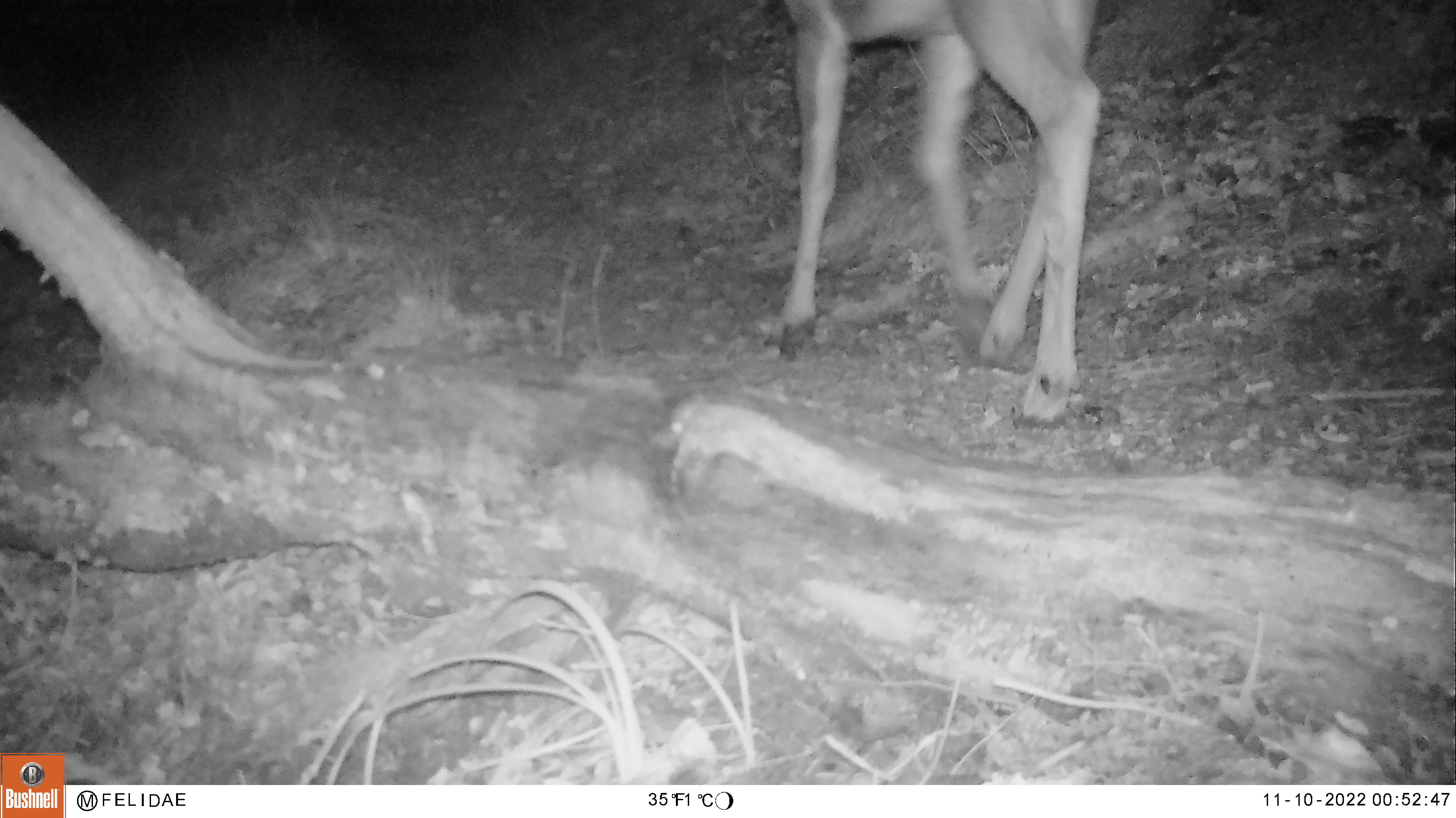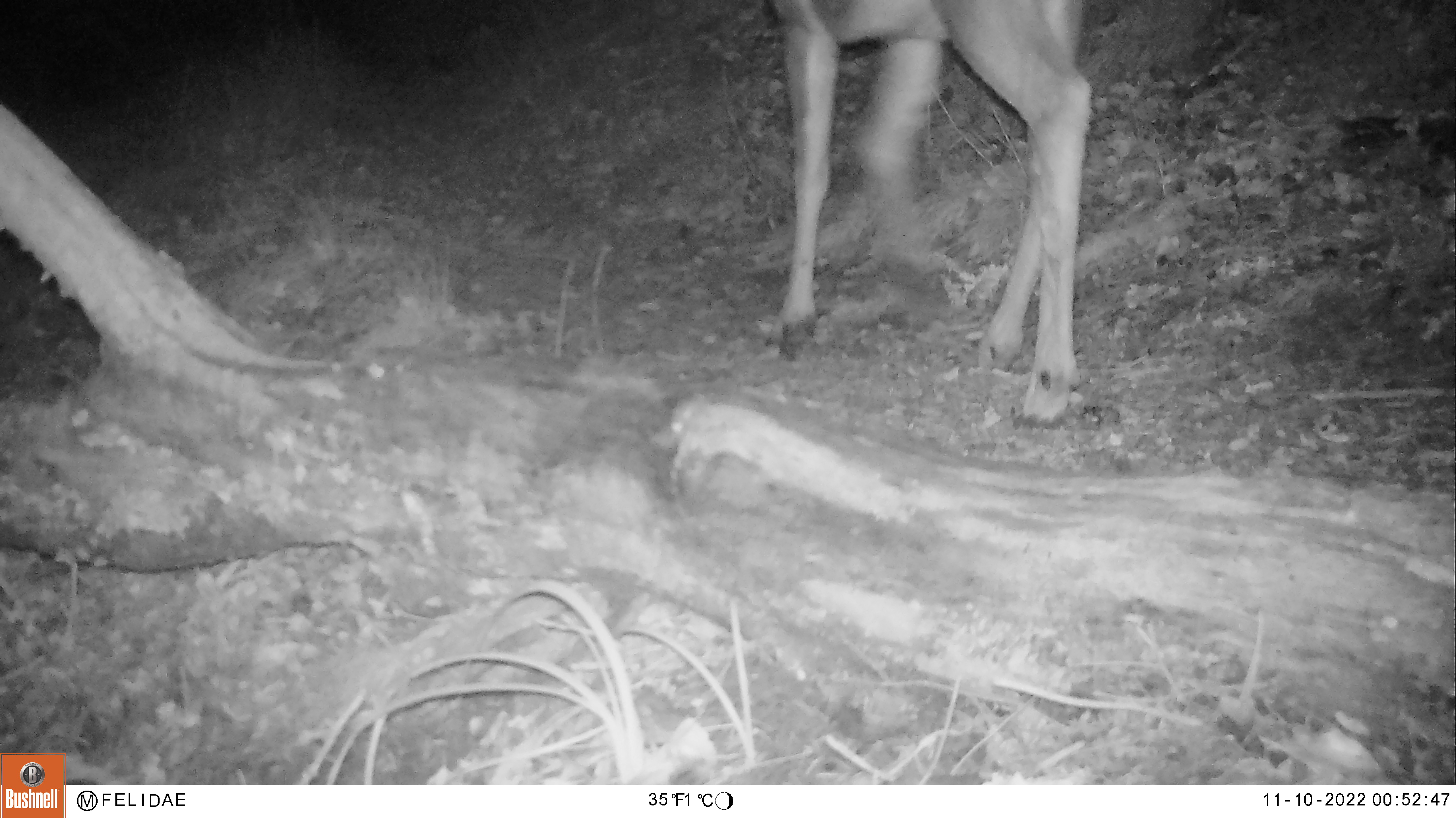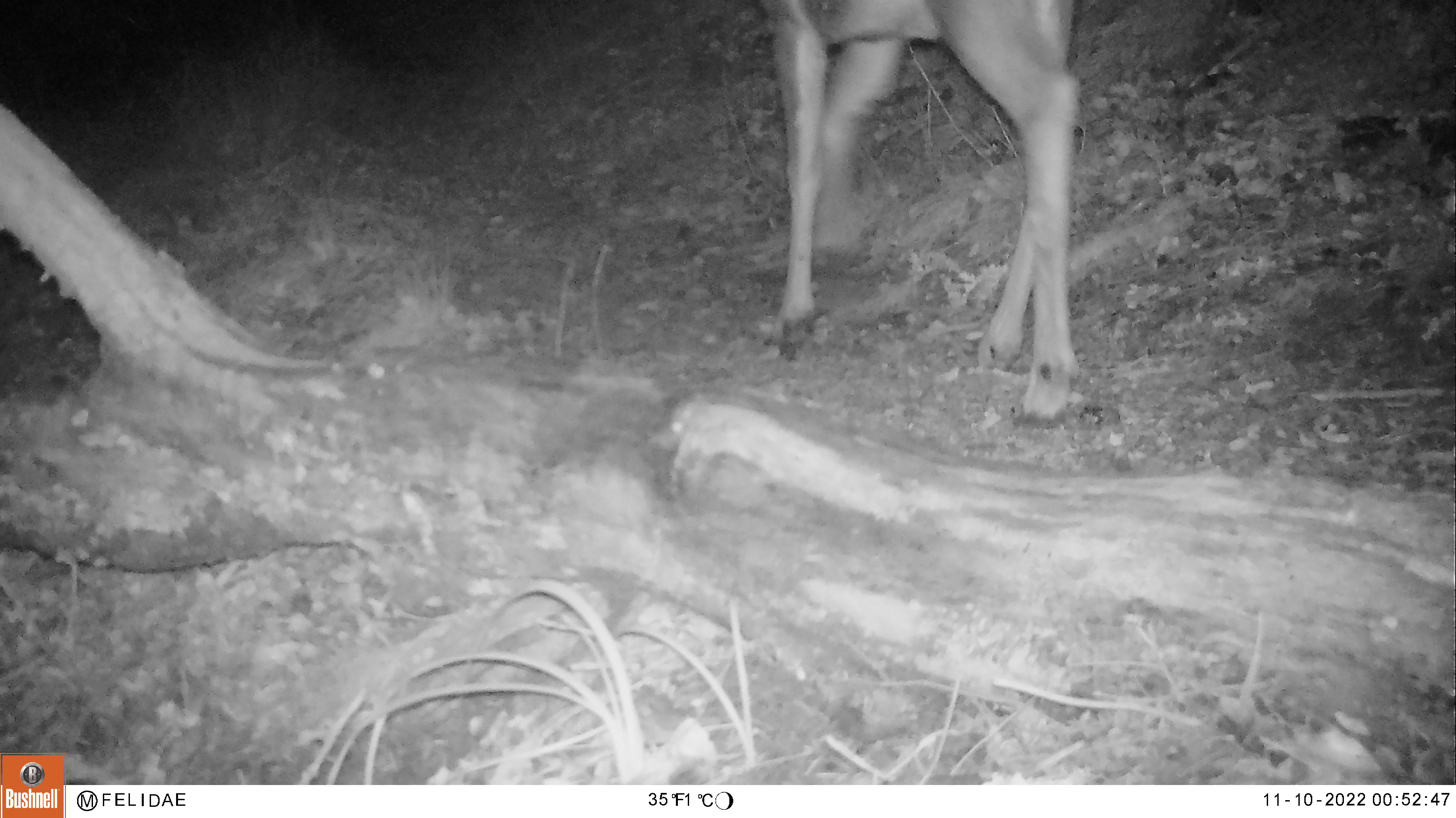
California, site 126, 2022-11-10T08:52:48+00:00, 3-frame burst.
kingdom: Animalia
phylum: Chordata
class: Mammalia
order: Artiodactyla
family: Cervidae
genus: Odocoileus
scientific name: Odocoileus hemionus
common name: mule deer